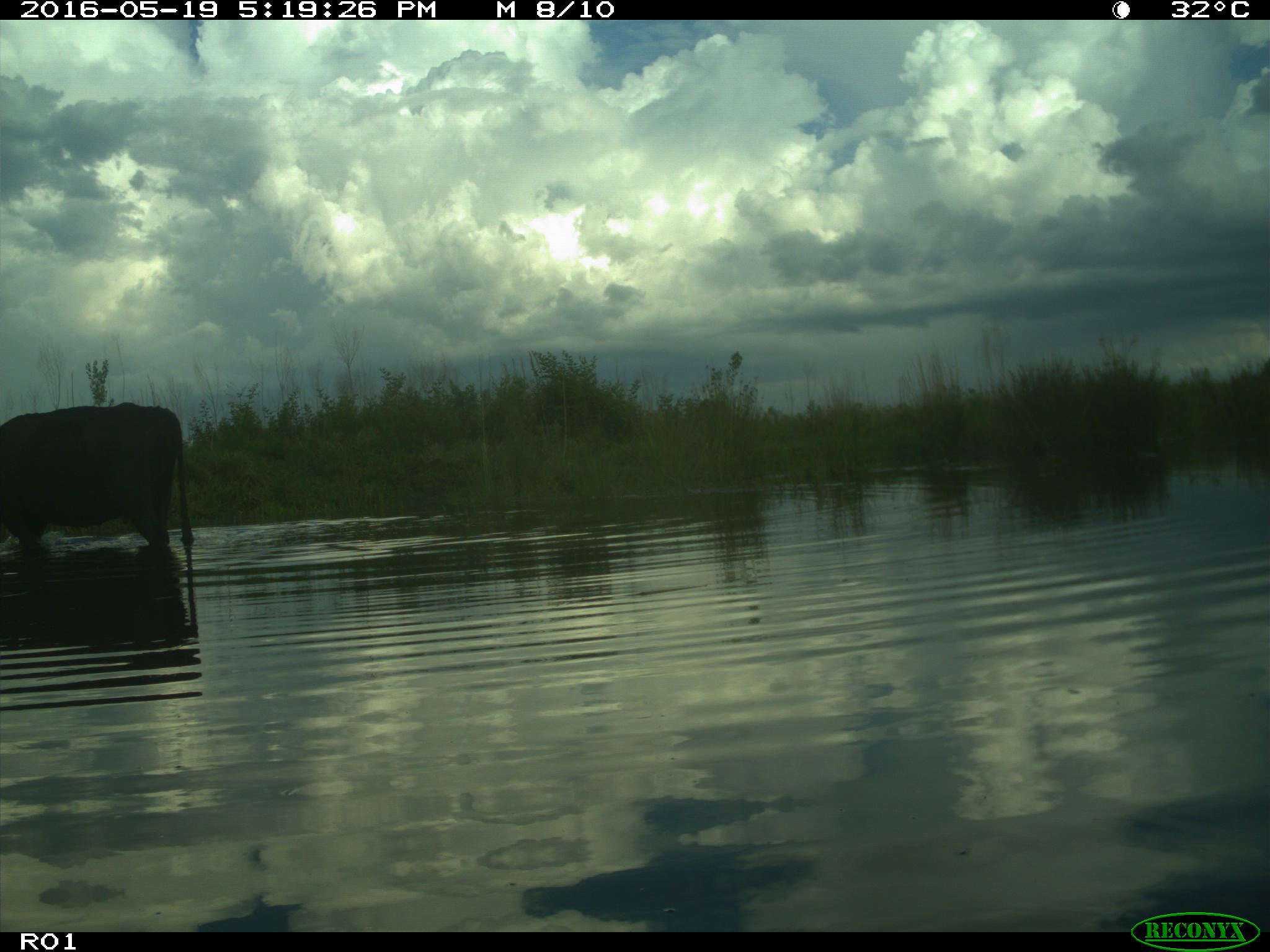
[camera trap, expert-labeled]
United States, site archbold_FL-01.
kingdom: Animalia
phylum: Chordata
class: Mammalia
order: Artiodactyla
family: Bovidae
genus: Bos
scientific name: Bos taurus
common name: domestic cow